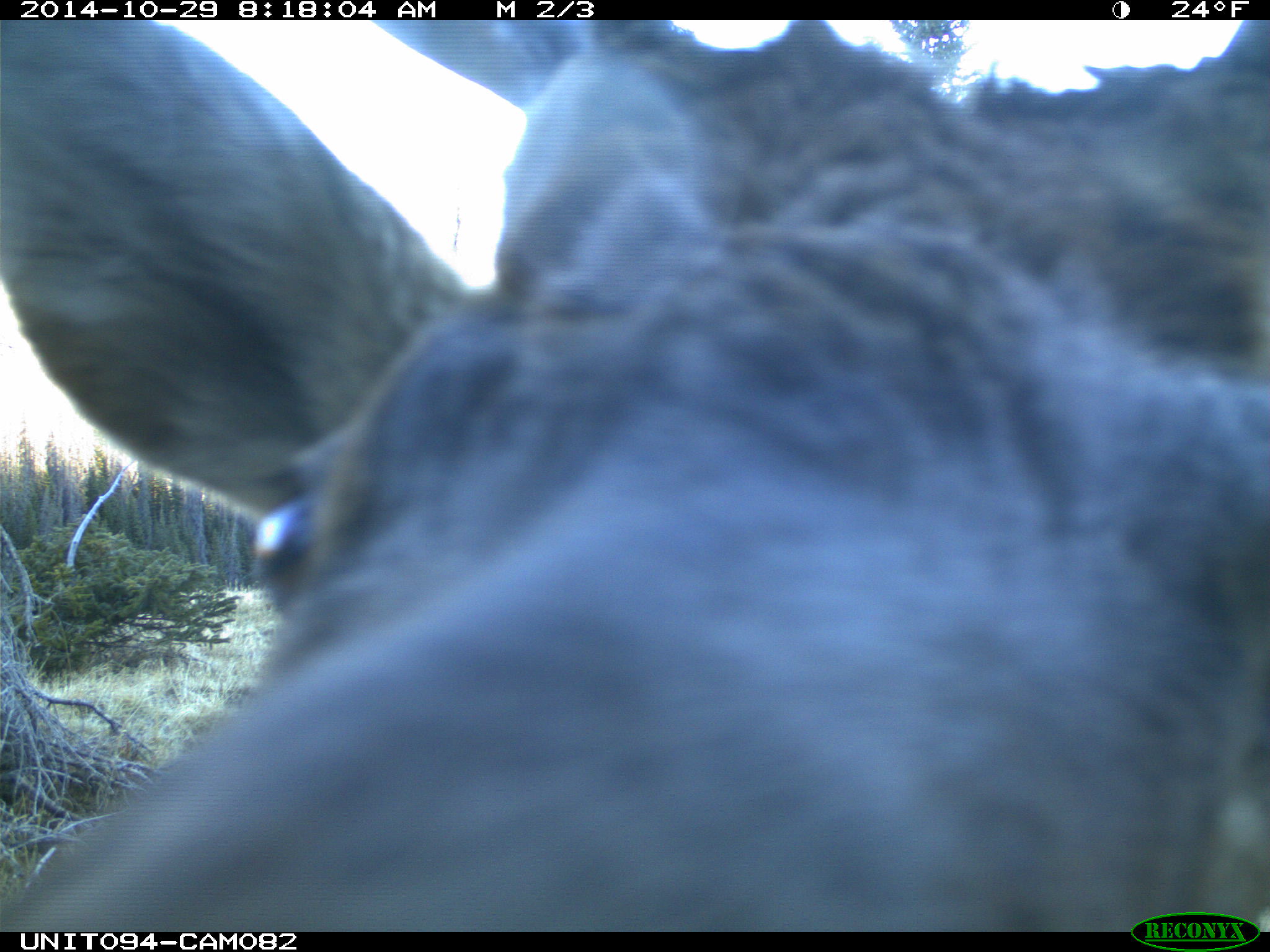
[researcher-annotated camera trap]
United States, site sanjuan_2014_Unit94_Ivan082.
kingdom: Animalia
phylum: Chordata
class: Mammalia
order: Artiodactyla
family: Cervidae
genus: Cervus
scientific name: Cervus elaphus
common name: red deer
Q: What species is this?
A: Cervus elaphus (red deer).